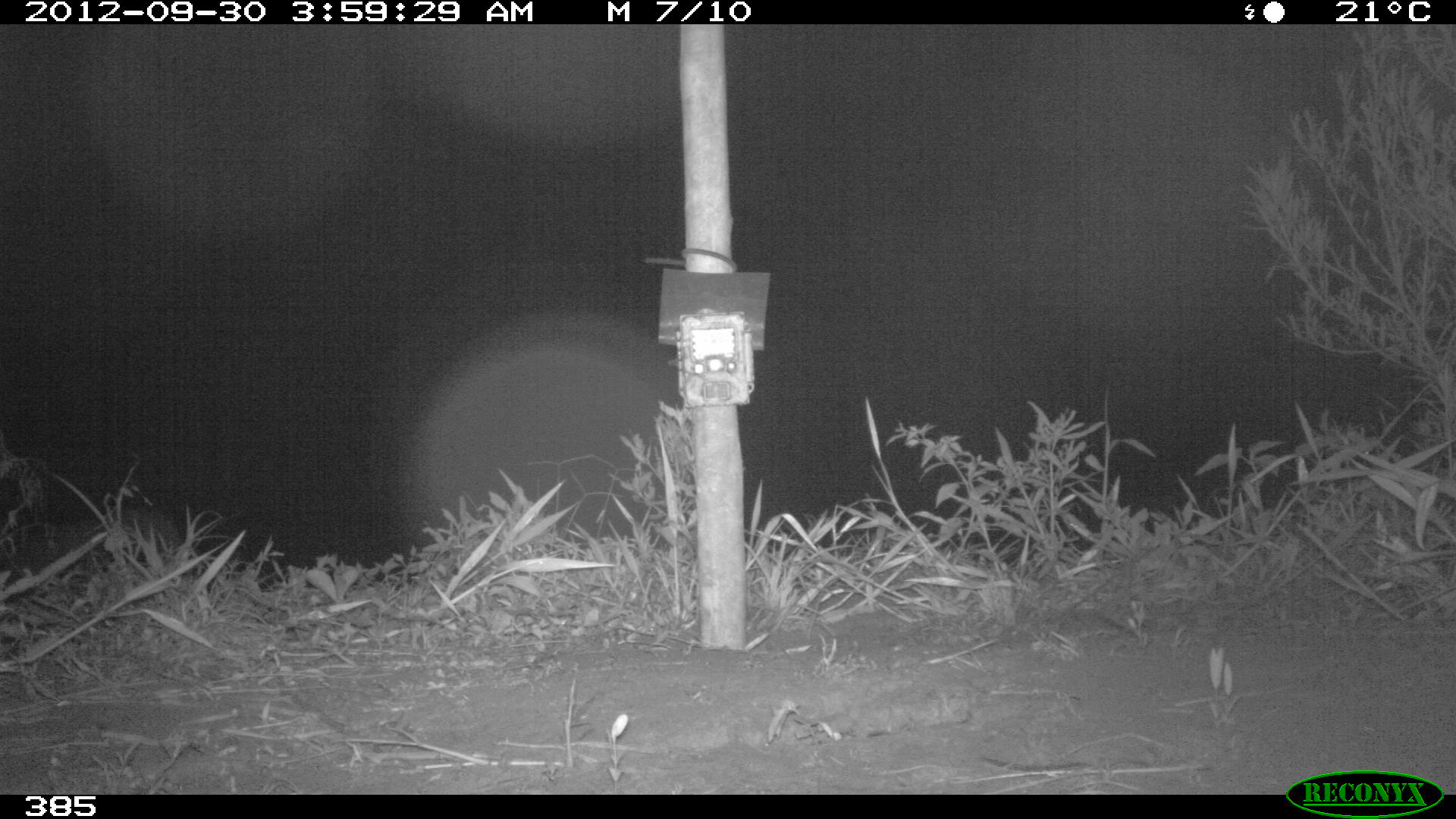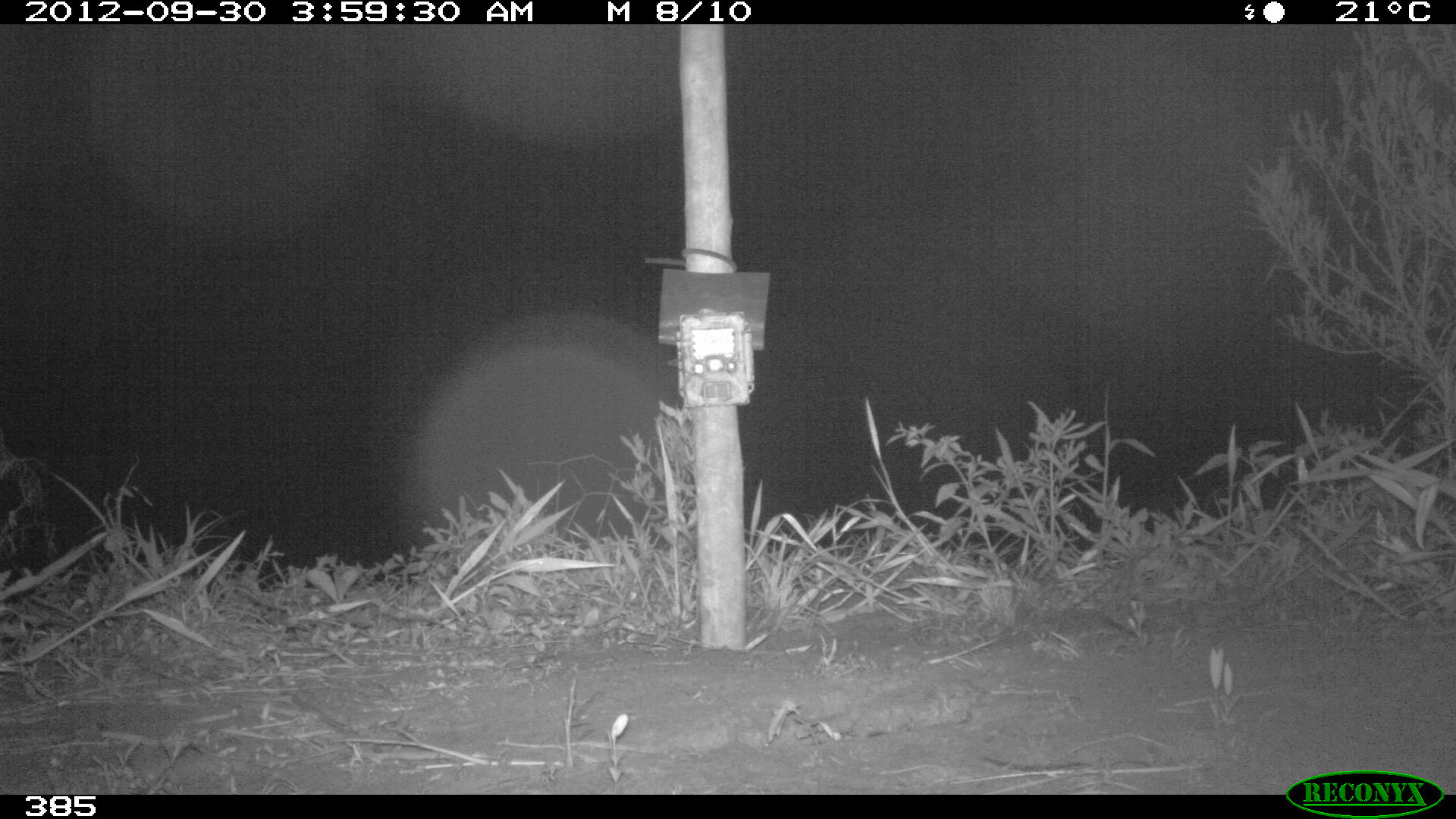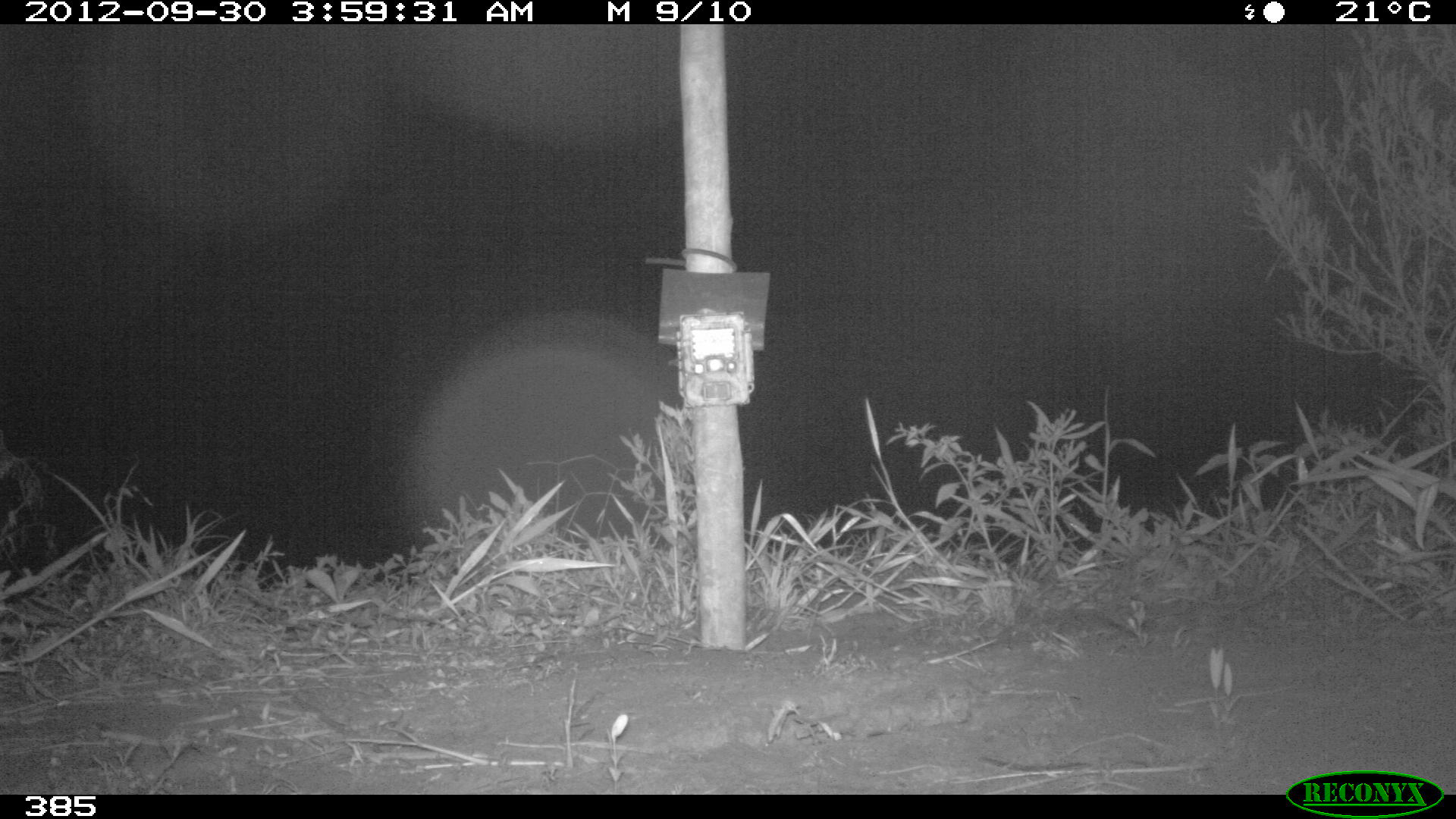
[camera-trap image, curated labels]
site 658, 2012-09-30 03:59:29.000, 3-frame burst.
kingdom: Animalia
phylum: Chordata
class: Mammalia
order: Carnivora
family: Felidae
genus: Puma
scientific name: Puma concolor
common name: mountain lion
Puma concolor (mountain lion).